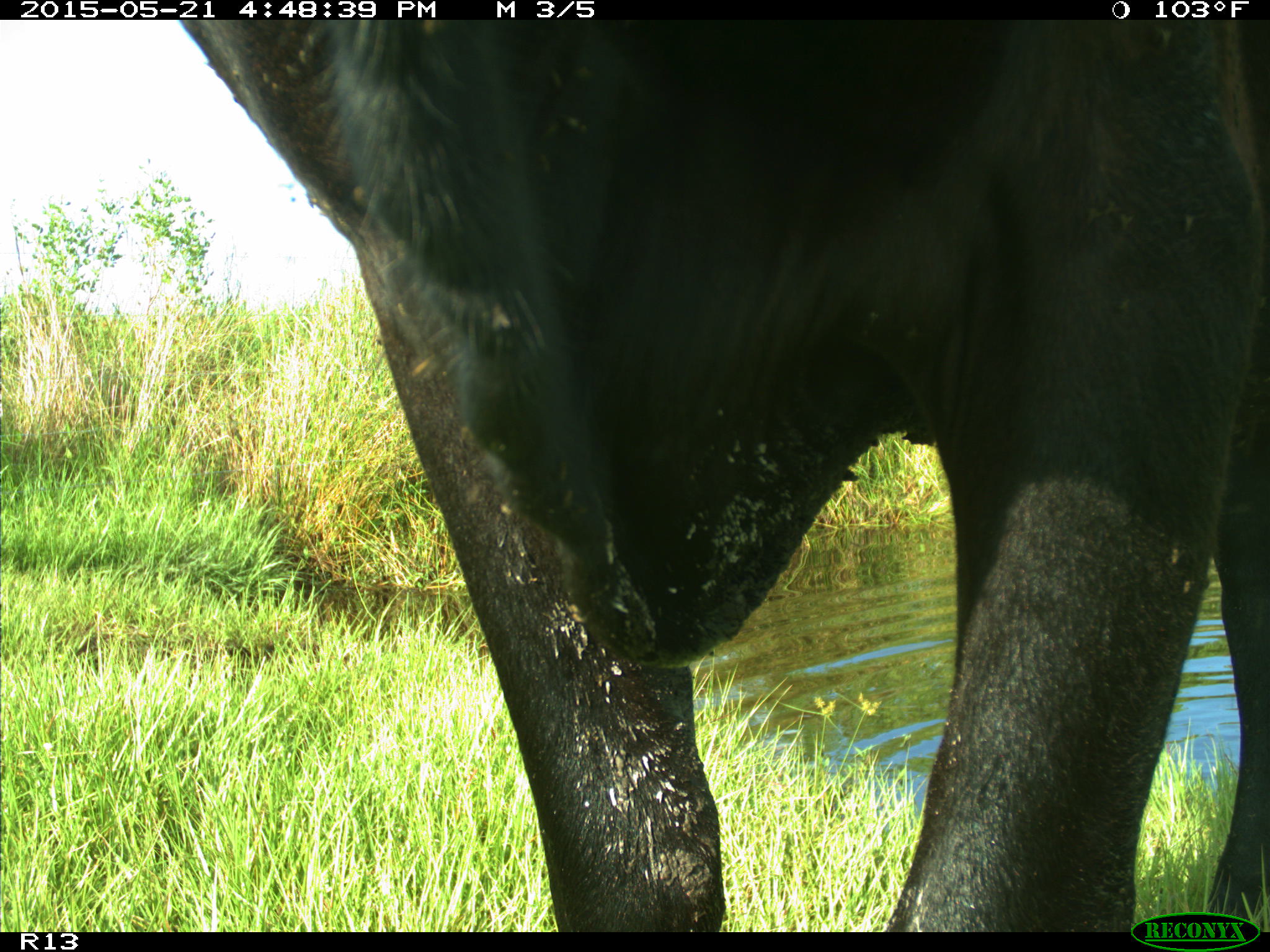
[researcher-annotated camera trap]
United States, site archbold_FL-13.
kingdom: Animalia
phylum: Chordata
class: Mammalia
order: Artiodactyla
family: Bovidae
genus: Bos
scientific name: Bos taurus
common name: domestic cow